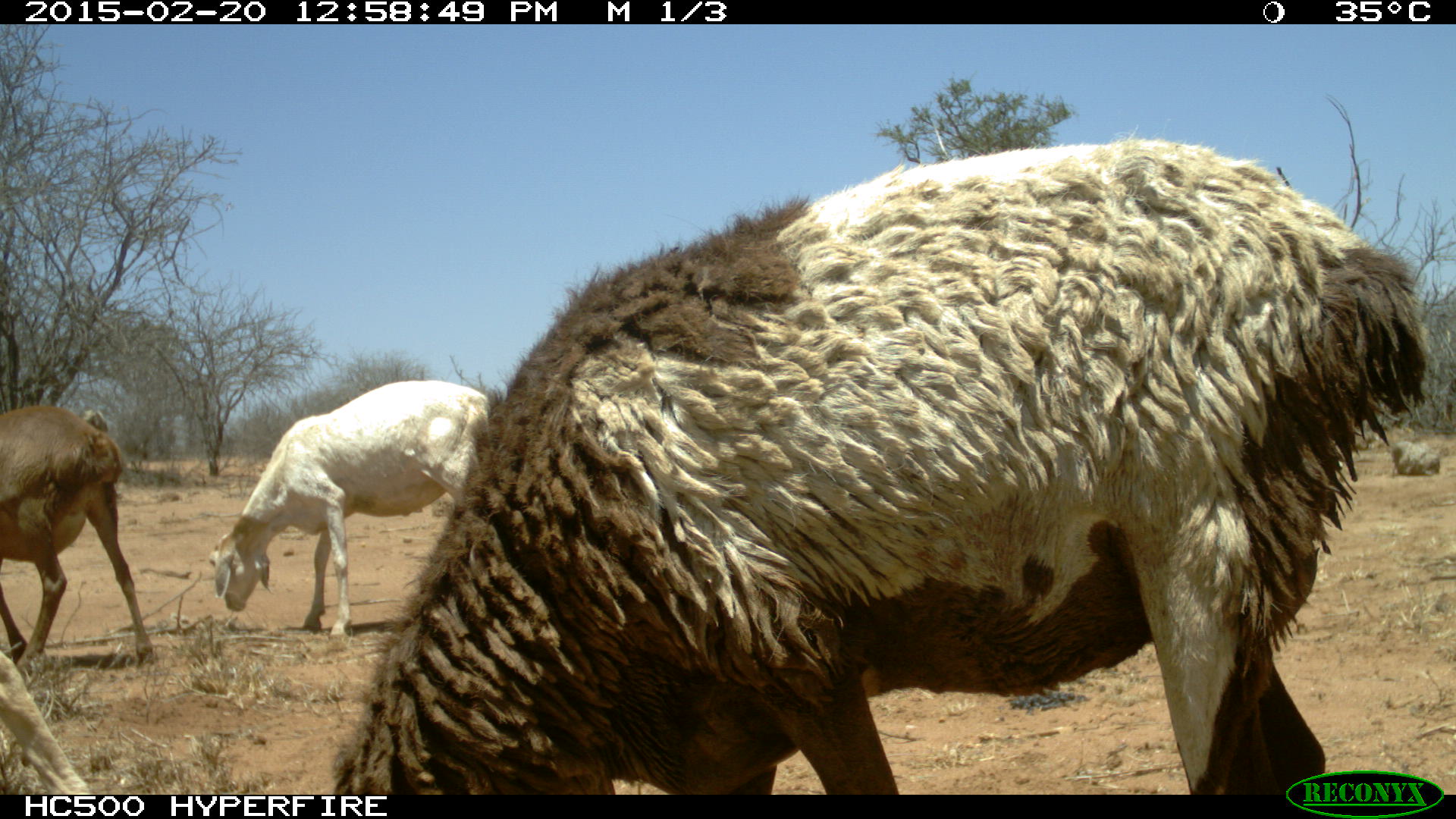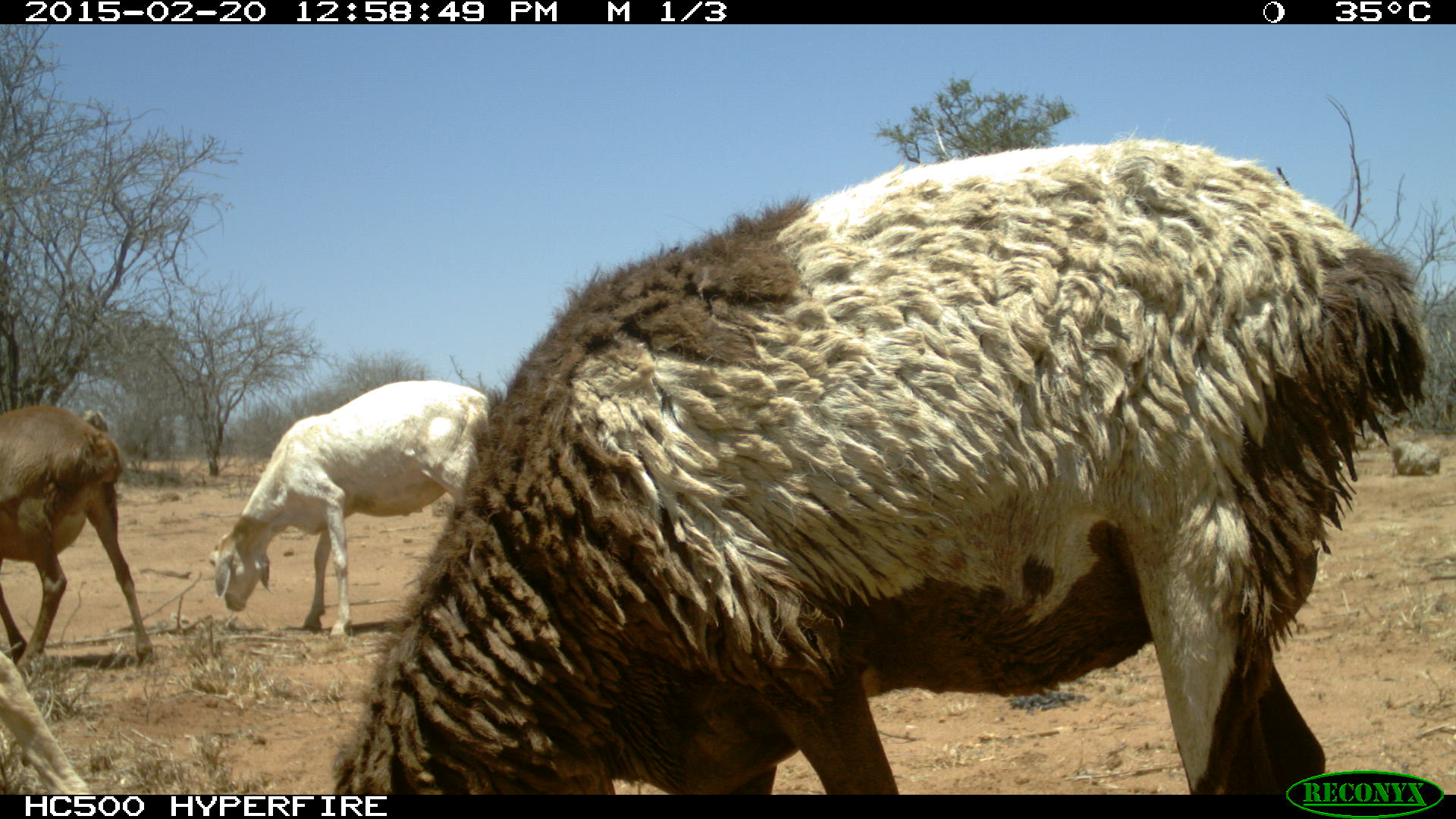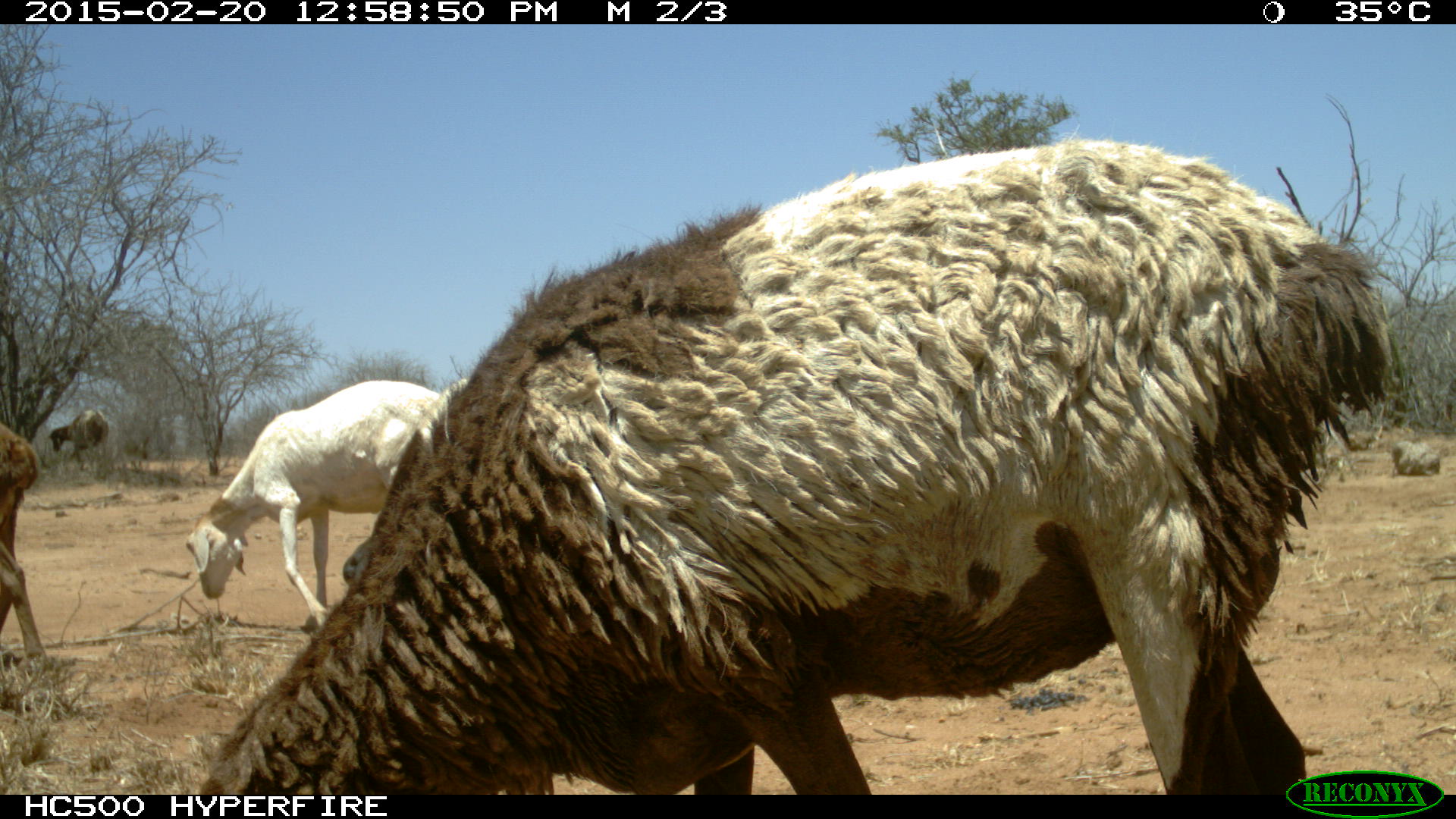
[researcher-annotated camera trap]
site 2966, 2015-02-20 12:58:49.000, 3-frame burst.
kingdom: Animalia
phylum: Chordata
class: Mammalia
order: Artiodactyla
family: Bovidae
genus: Ovis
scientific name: Ovis aries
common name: domestic sheep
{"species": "Ovis aries (domestic sheep)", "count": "7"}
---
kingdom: Animalia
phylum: Chordata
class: Mammalia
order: Artiodactyla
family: Bovidae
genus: Capra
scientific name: Capra aegagrus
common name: wild goat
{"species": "Capra aegagrus (wild goat)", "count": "1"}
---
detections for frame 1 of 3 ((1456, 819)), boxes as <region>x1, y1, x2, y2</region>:
ovis aries: <region>331, 137, 1420, 791</region>; <region>207, 379, 485, 635</region>; <region>2, 395, 154, 672</region>; <region>0, 654, 95, 796</region>; <region>77, 404, 118, 433</region>